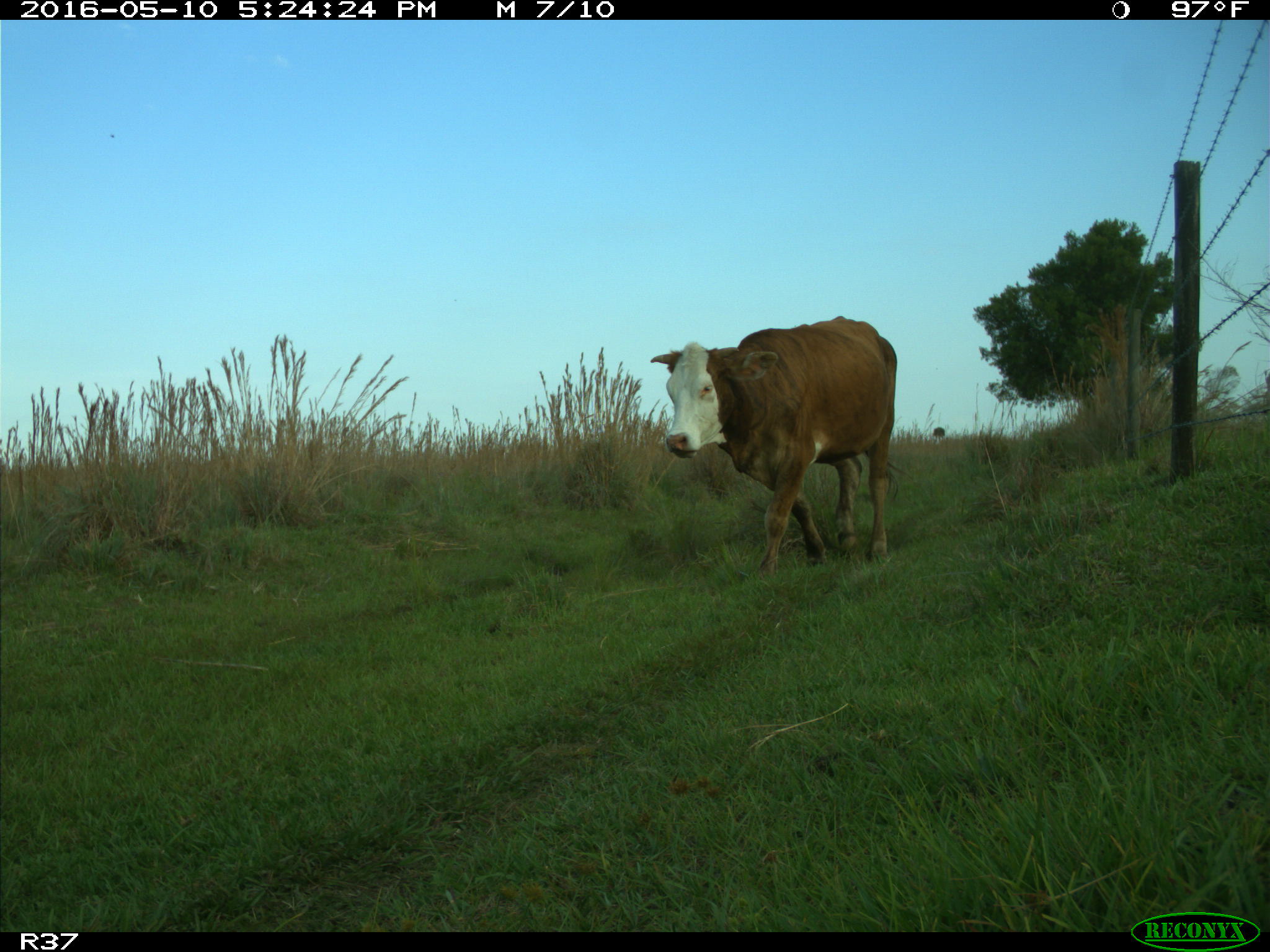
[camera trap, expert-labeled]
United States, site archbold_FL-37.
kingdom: Animalia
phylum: Chordata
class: Mammalia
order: Artiodactyla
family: Bovidae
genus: Bos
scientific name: Bos taurus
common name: domestic cow